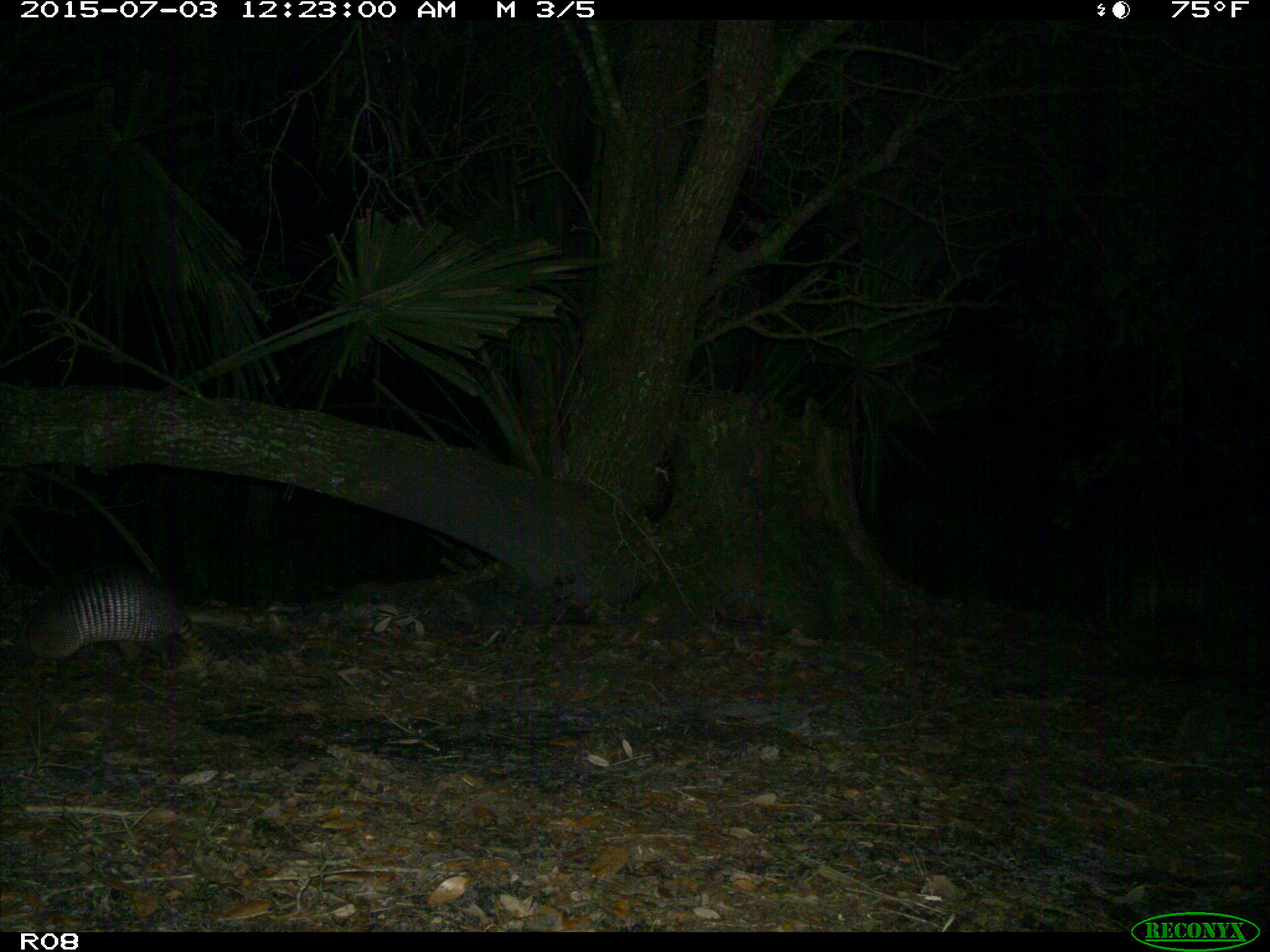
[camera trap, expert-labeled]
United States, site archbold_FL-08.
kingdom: Animalia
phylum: Chordata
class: Mammalia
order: Cingulata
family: Dasypodidae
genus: Dasypus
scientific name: Dasypus novemcinctus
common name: nine-banded armadillo